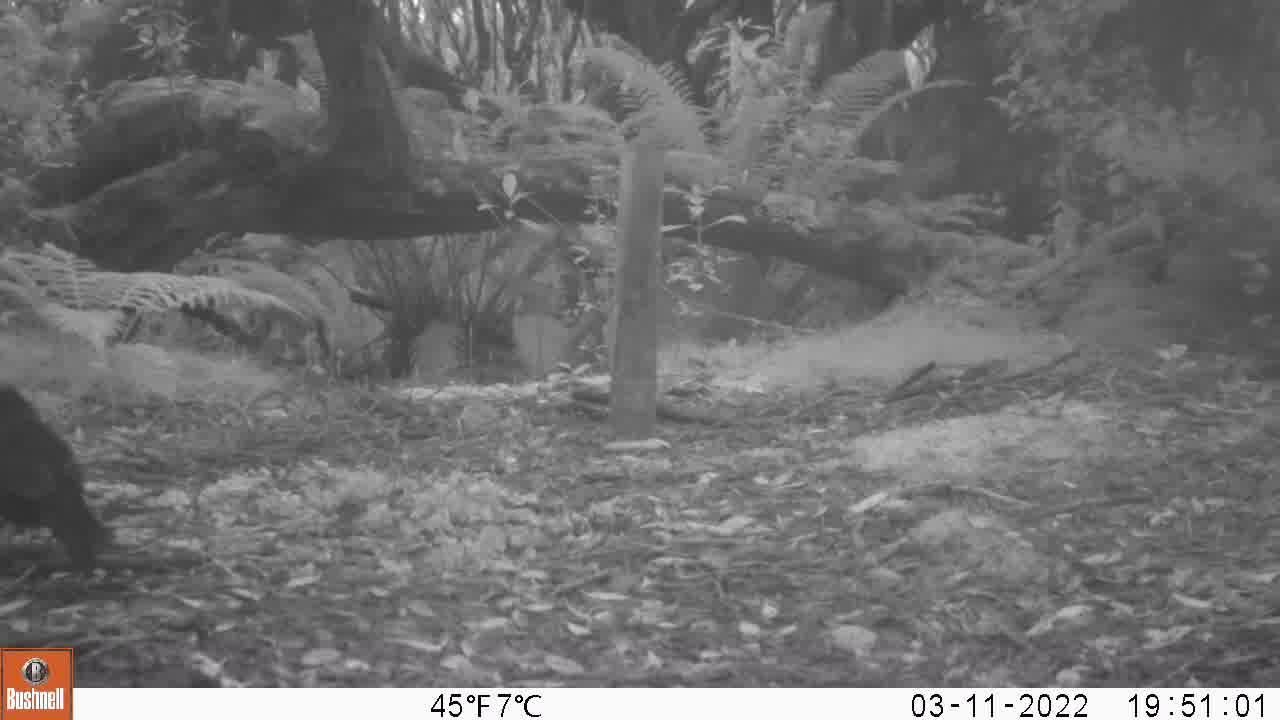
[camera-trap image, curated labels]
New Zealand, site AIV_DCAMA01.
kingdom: Animalia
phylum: Chordata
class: Aves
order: Passeriformes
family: Turdidae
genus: Turdus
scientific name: Turdus merula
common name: eurasian blackbird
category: blackbird